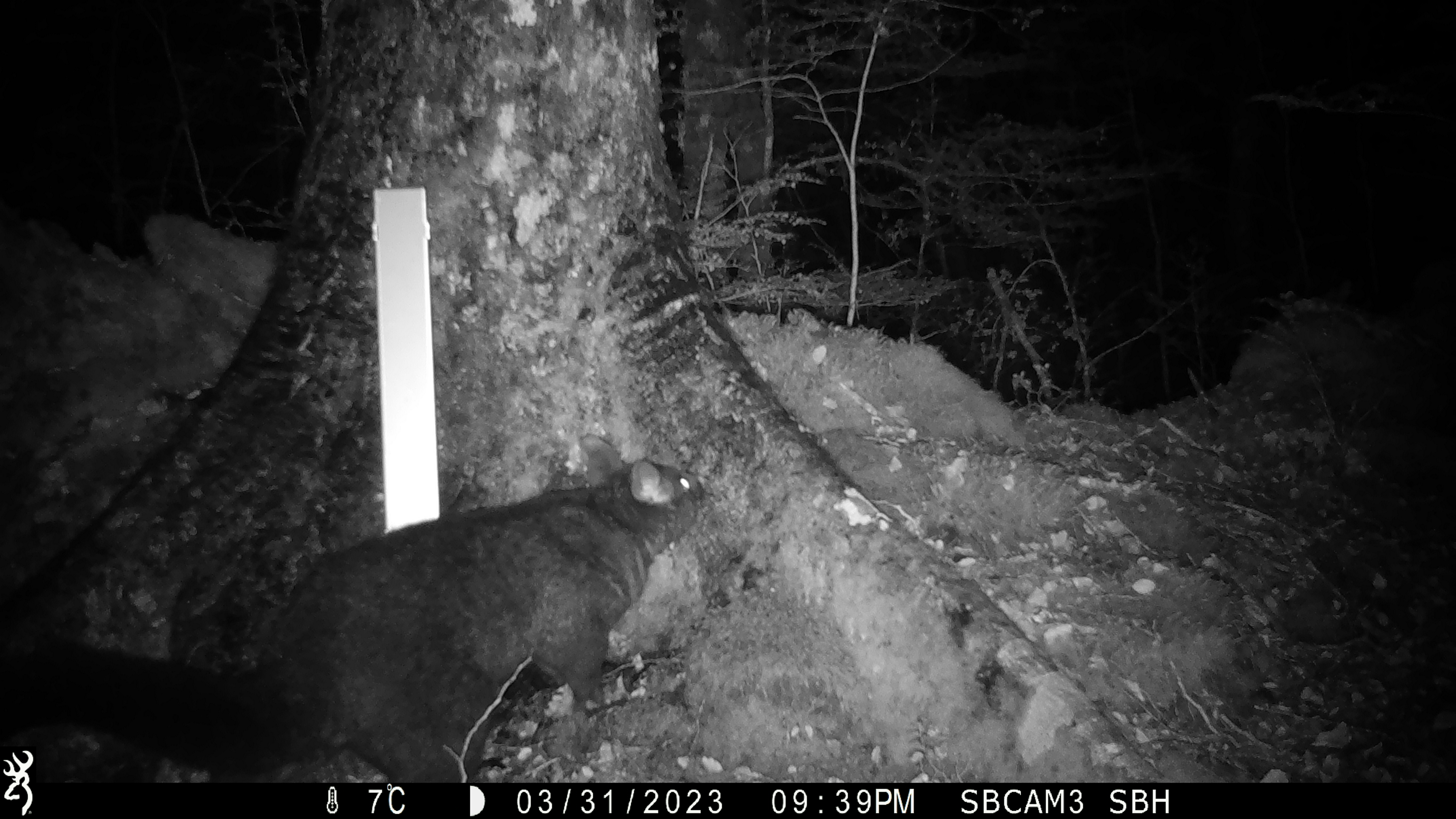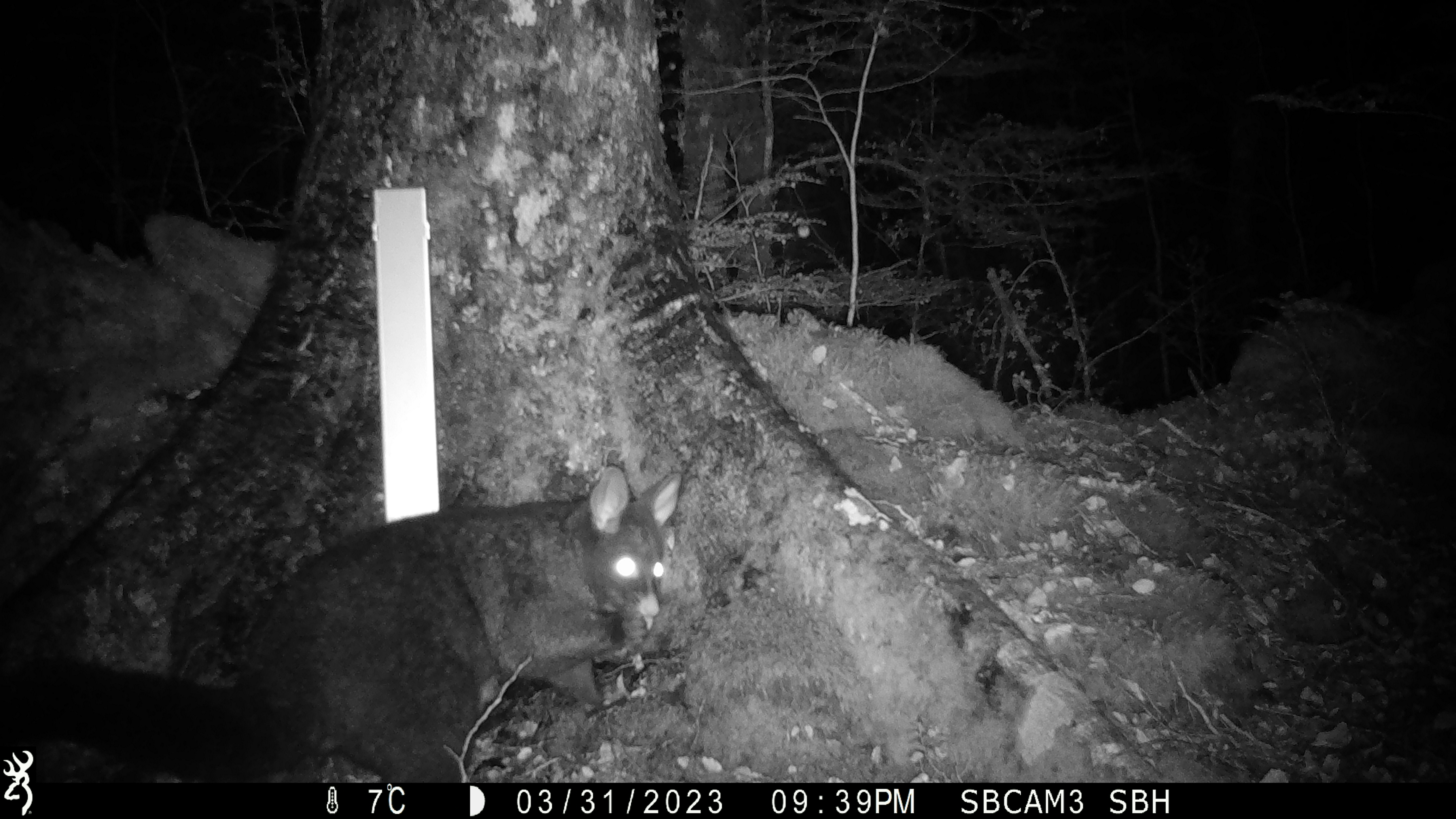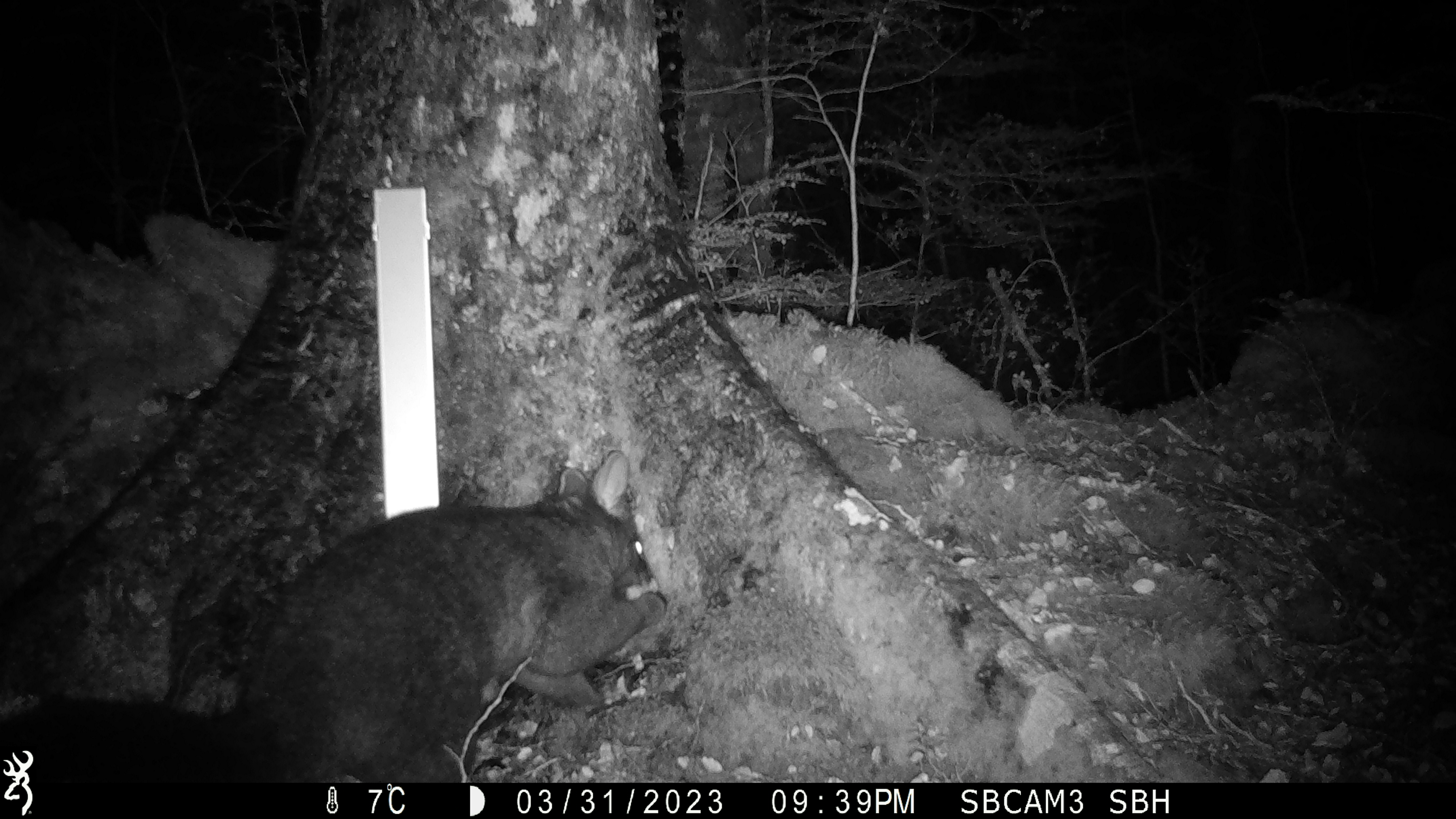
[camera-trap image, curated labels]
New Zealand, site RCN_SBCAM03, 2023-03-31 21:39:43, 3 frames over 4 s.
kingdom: Animalia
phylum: Chordata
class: Mammalia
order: Diprotodontia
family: Phalangeridae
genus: Trichosurus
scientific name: Trichosurus vulpecula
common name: common brushtail possum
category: possum